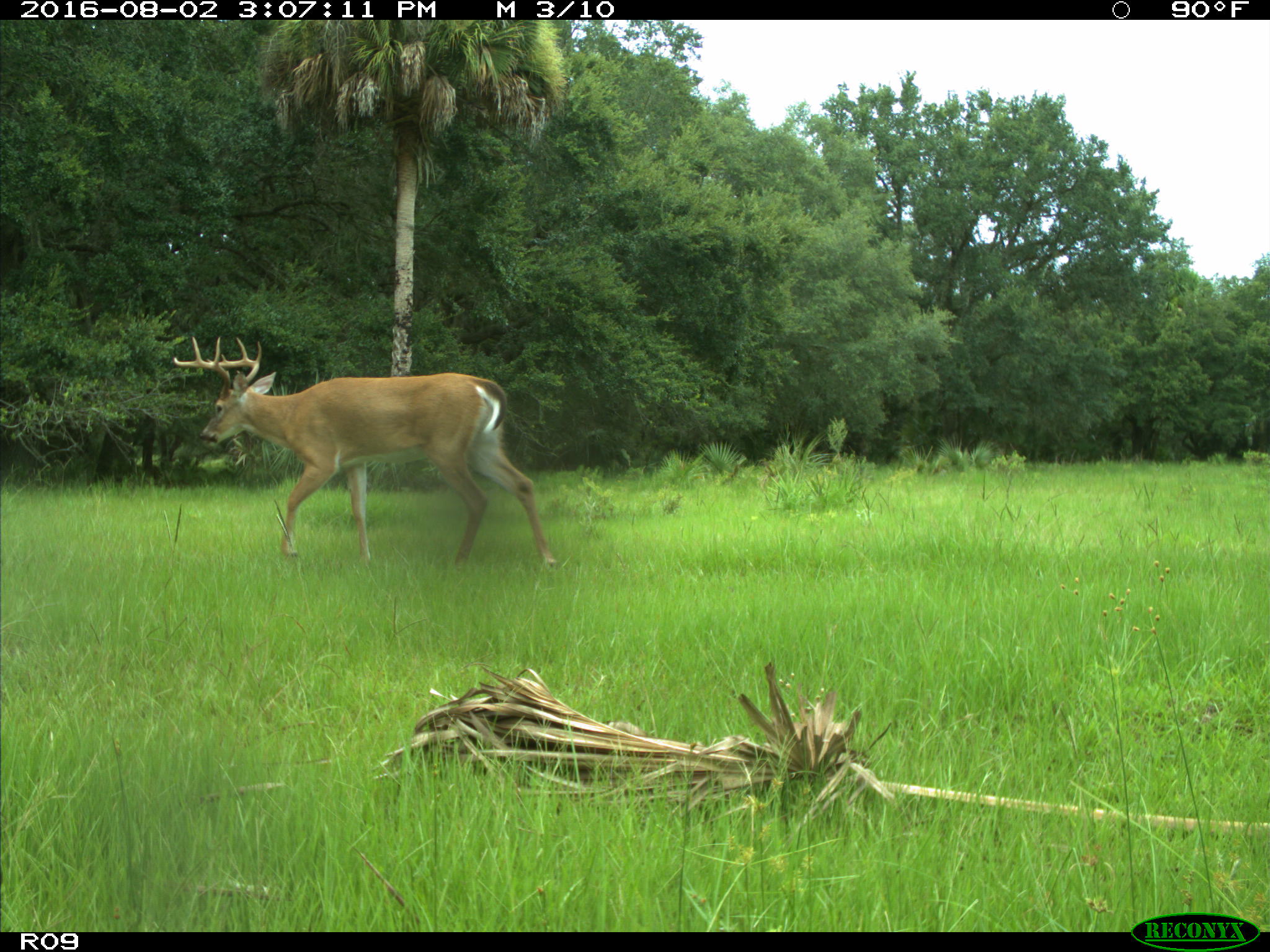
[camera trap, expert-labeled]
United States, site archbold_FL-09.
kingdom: Animalia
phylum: Chordata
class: Mammalia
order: Artiodactyla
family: Cervidae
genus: Odocoileus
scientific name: Odocoileus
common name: deer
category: unidentified deer